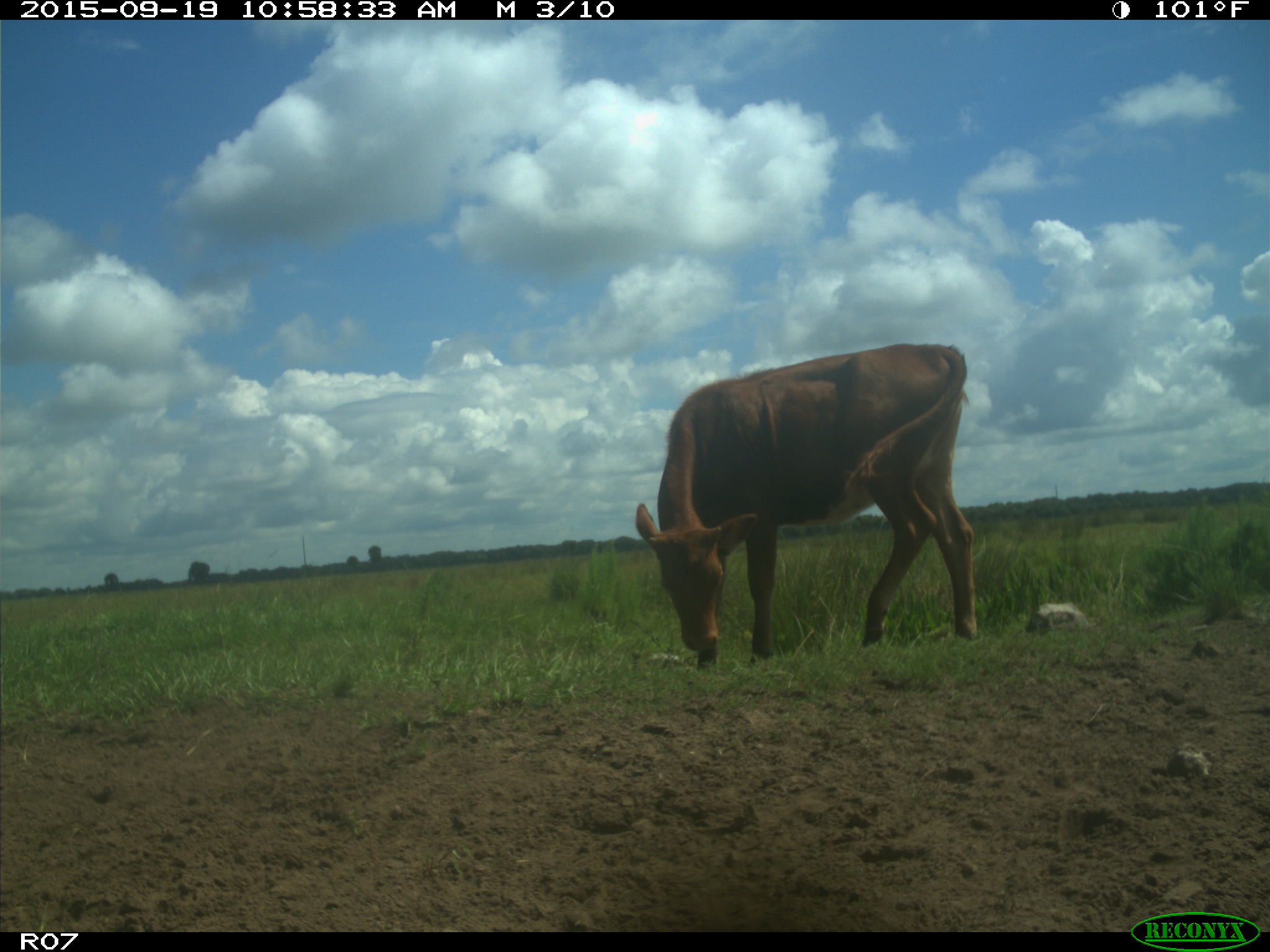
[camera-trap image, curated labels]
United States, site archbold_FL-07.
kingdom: Animalia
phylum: Chordata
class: Mammalia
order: Artiodactyla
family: Bovidae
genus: Bos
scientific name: Bos taurus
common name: domestic cow